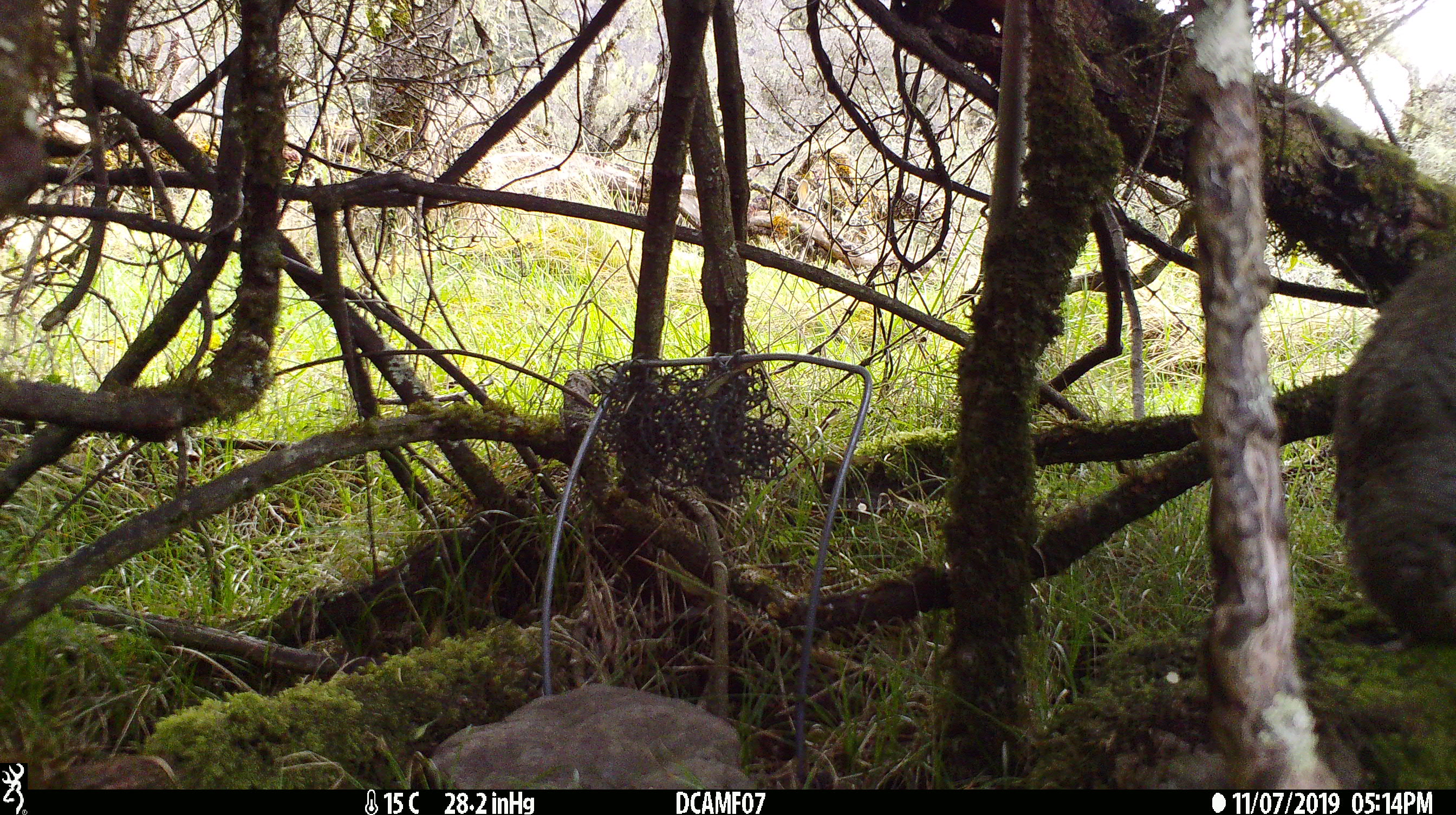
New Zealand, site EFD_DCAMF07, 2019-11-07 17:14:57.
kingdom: Animalia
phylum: Chordata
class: Mammalia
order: Lagomorpha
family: Leporidae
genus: Oryctolagus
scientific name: Oryctolagus cuniculus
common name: european rabbit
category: rabbit